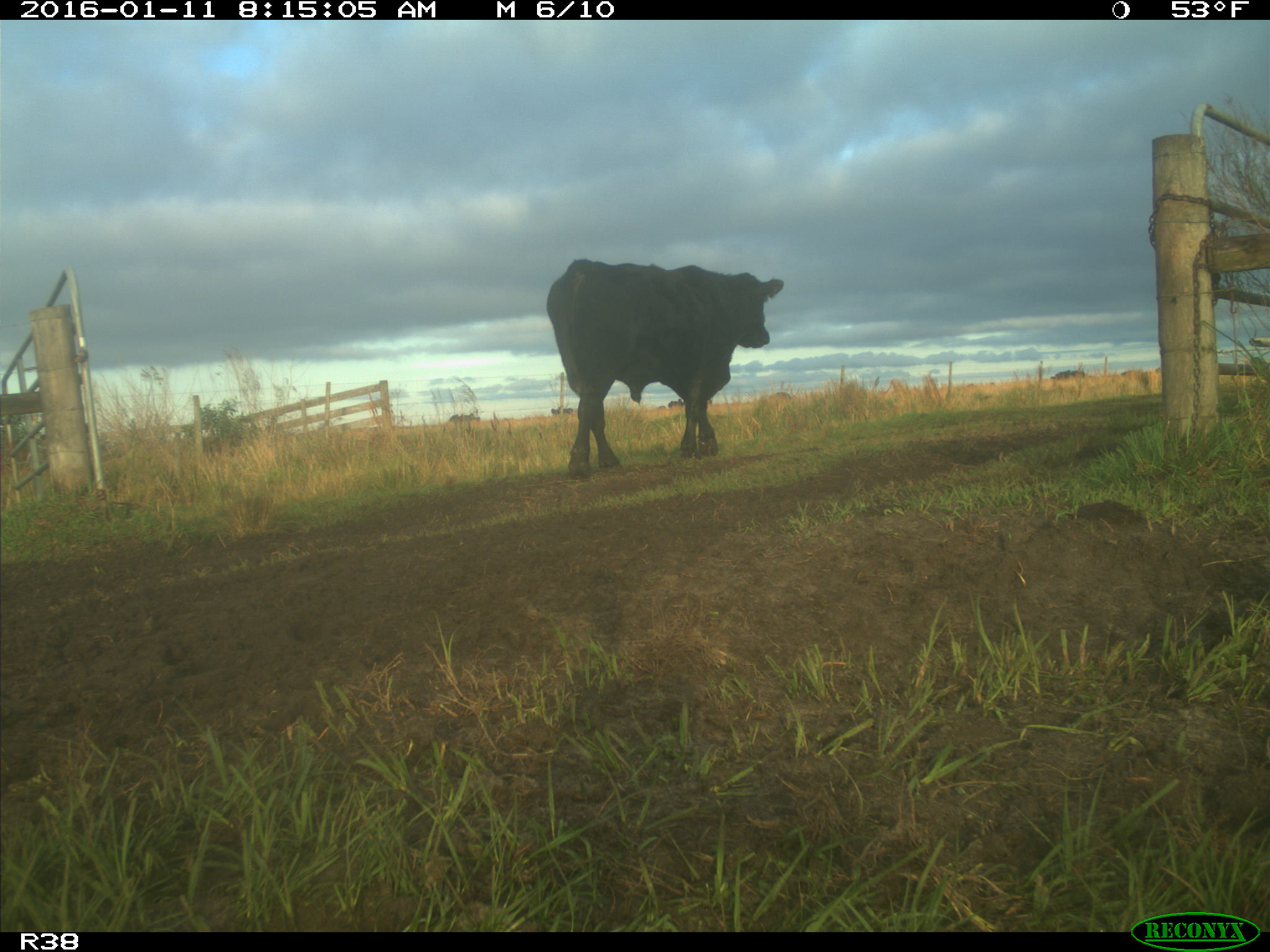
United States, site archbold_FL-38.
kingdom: Animalia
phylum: Chordata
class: Mammalia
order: Artiodactyla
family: Bovidae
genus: Bos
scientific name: Bos taurus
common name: domestic cow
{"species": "Bos taurus (domestic cow)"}